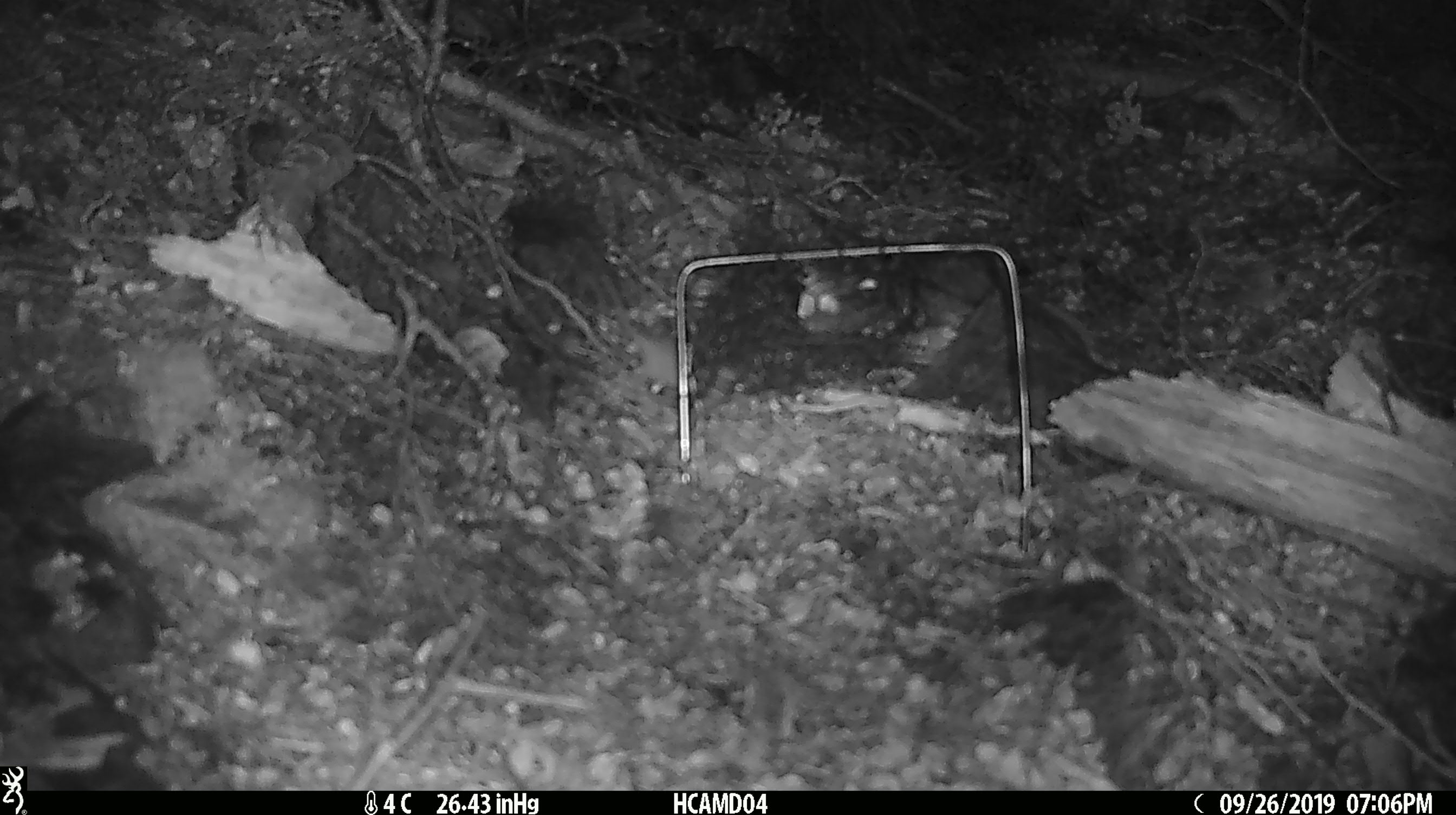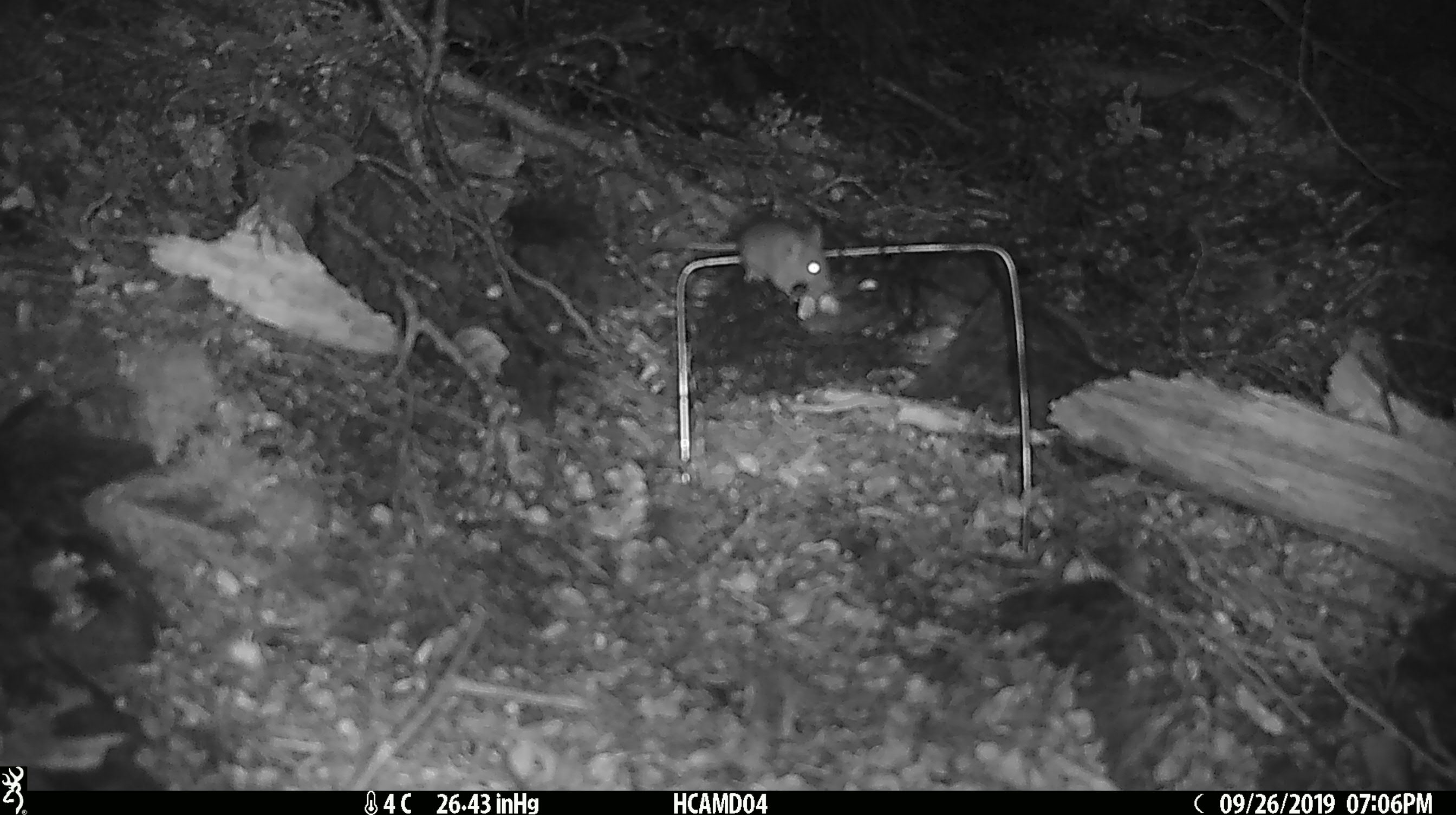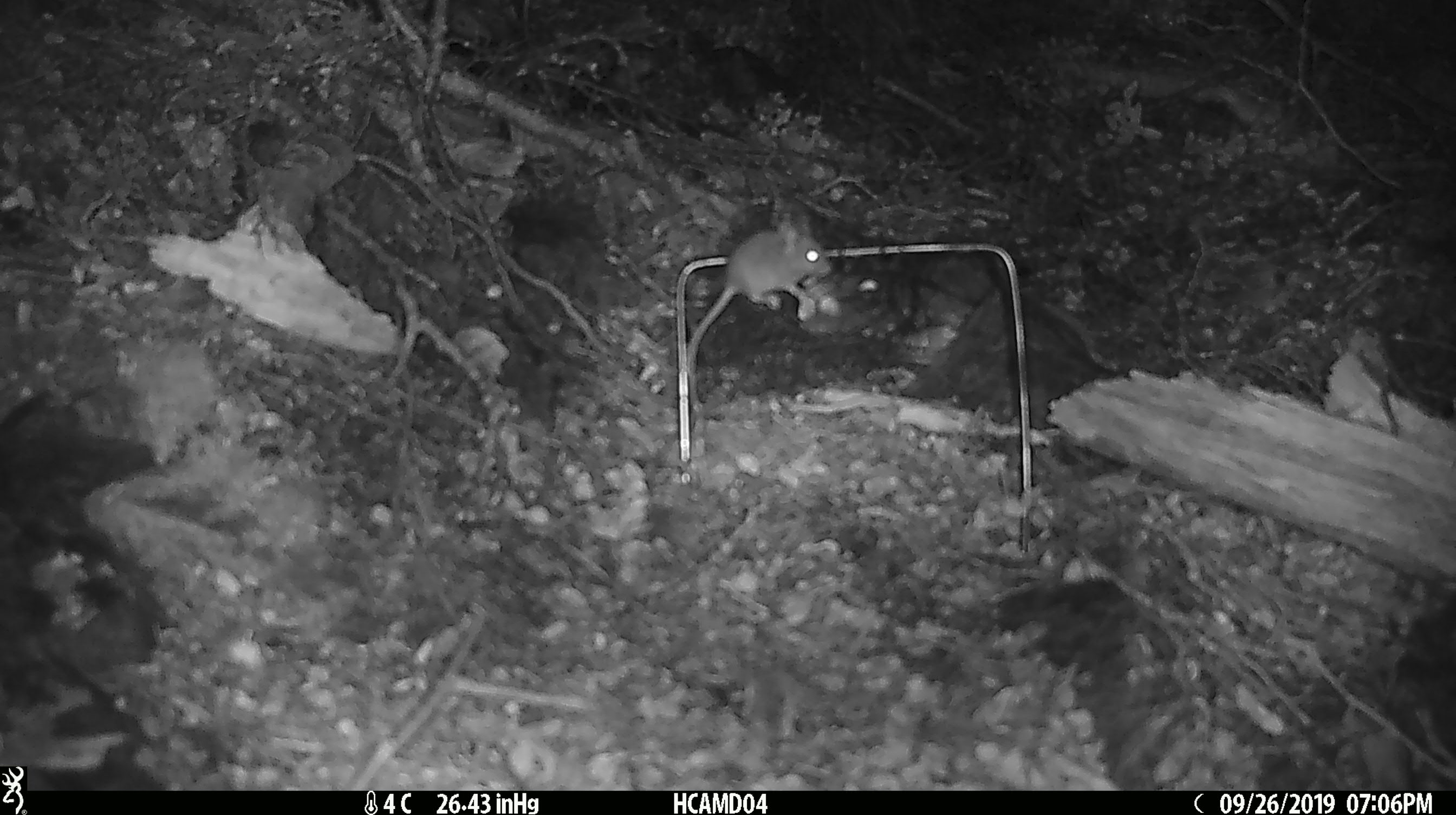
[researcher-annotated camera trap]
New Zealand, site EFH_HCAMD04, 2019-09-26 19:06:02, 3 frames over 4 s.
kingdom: Animalia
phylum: Chordata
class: Mammalia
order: Rodentia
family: Muridae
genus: Mus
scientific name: Mus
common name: mouse